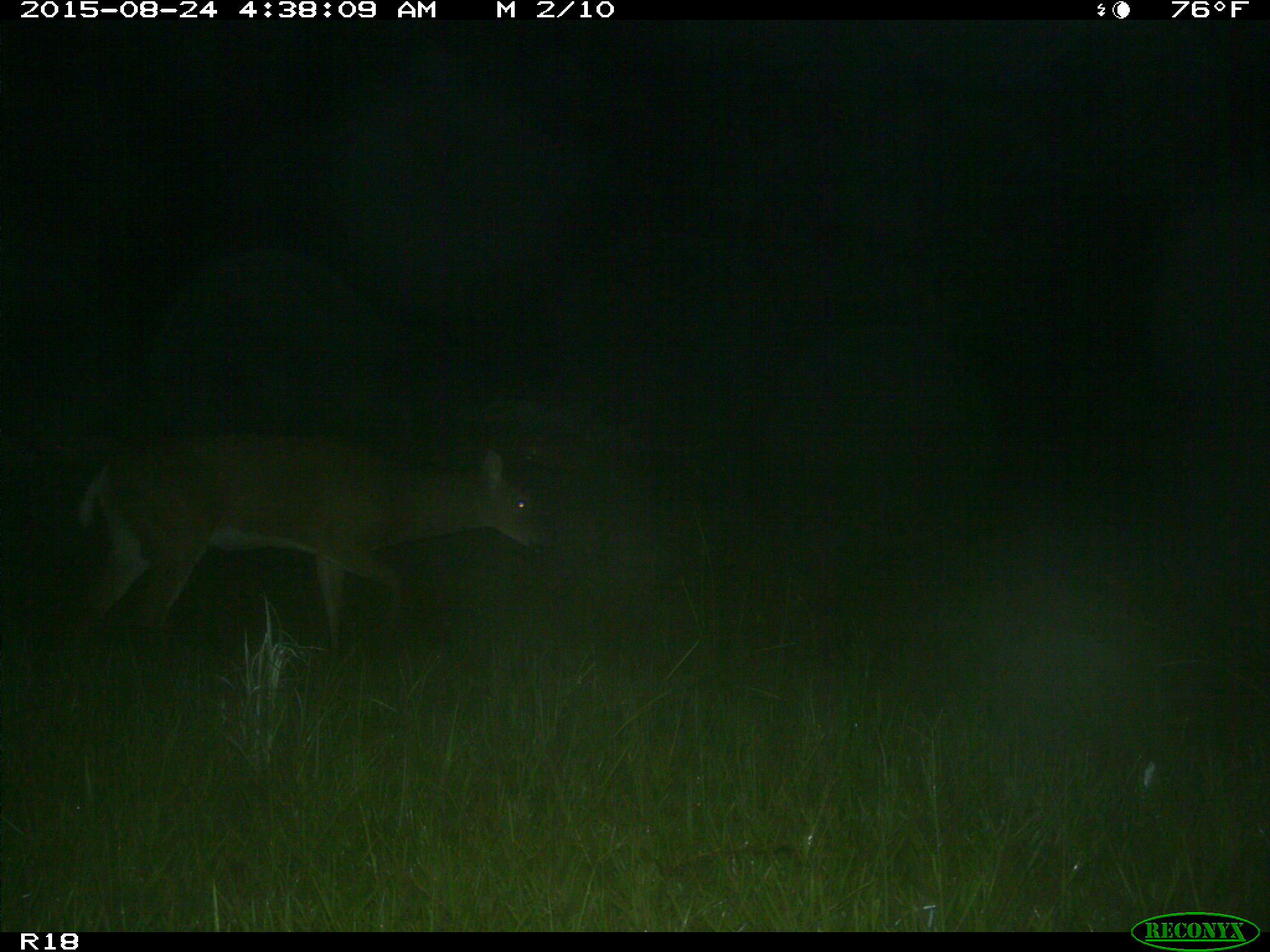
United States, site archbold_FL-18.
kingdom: Animalia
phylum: Chordata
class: Mammalia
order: Artiodactyla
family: Cervidae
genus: Odocoileus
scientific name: Odocoileus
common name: deer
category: unidentified deer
Unidentified deer (deer) (Odocoileus).